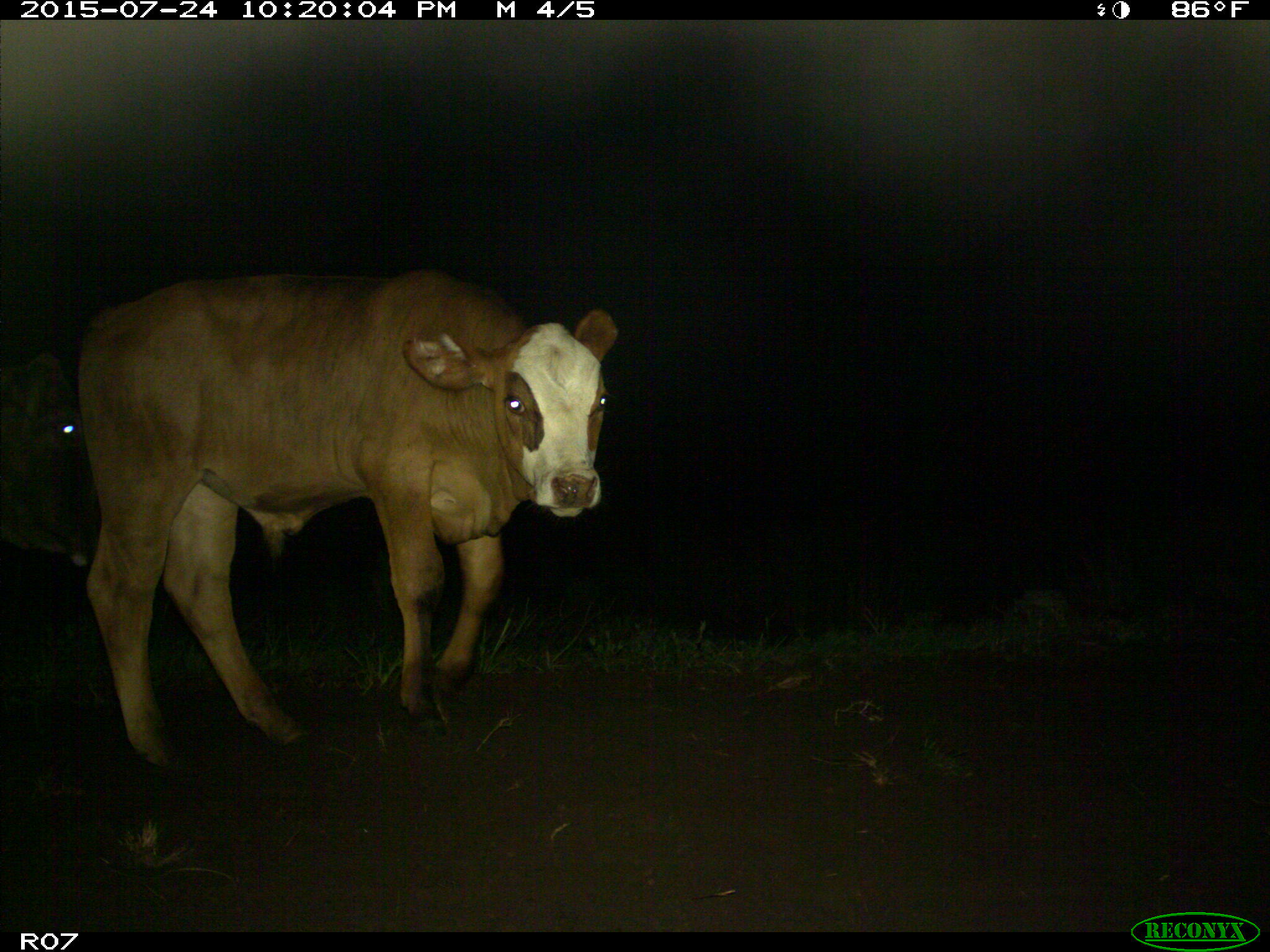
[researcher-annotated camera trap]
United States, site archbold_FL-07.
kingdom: Animalia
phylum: Chordata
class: Mammalia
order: Artiodactyla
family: Bovidae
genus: Bos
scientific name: Bos taurus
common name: domestic cow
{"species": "Bos taurus (domestic cow)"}